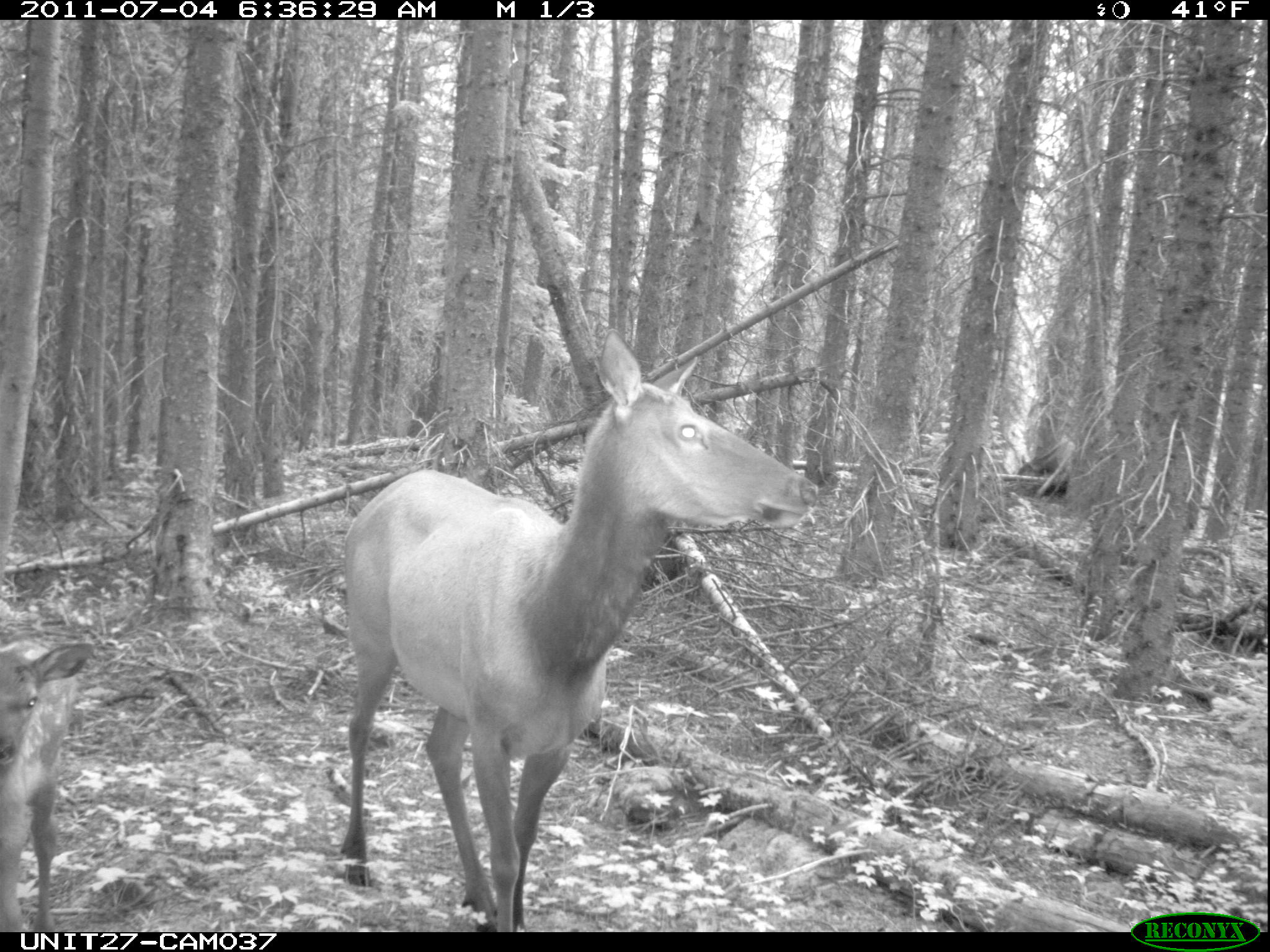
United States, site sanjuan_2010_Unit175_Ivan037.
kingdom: Animalia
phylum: Chordata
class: Mammalia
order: Artiodactyla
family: Cervidae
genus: Cervus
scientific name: Cervus elaphus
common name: red deer